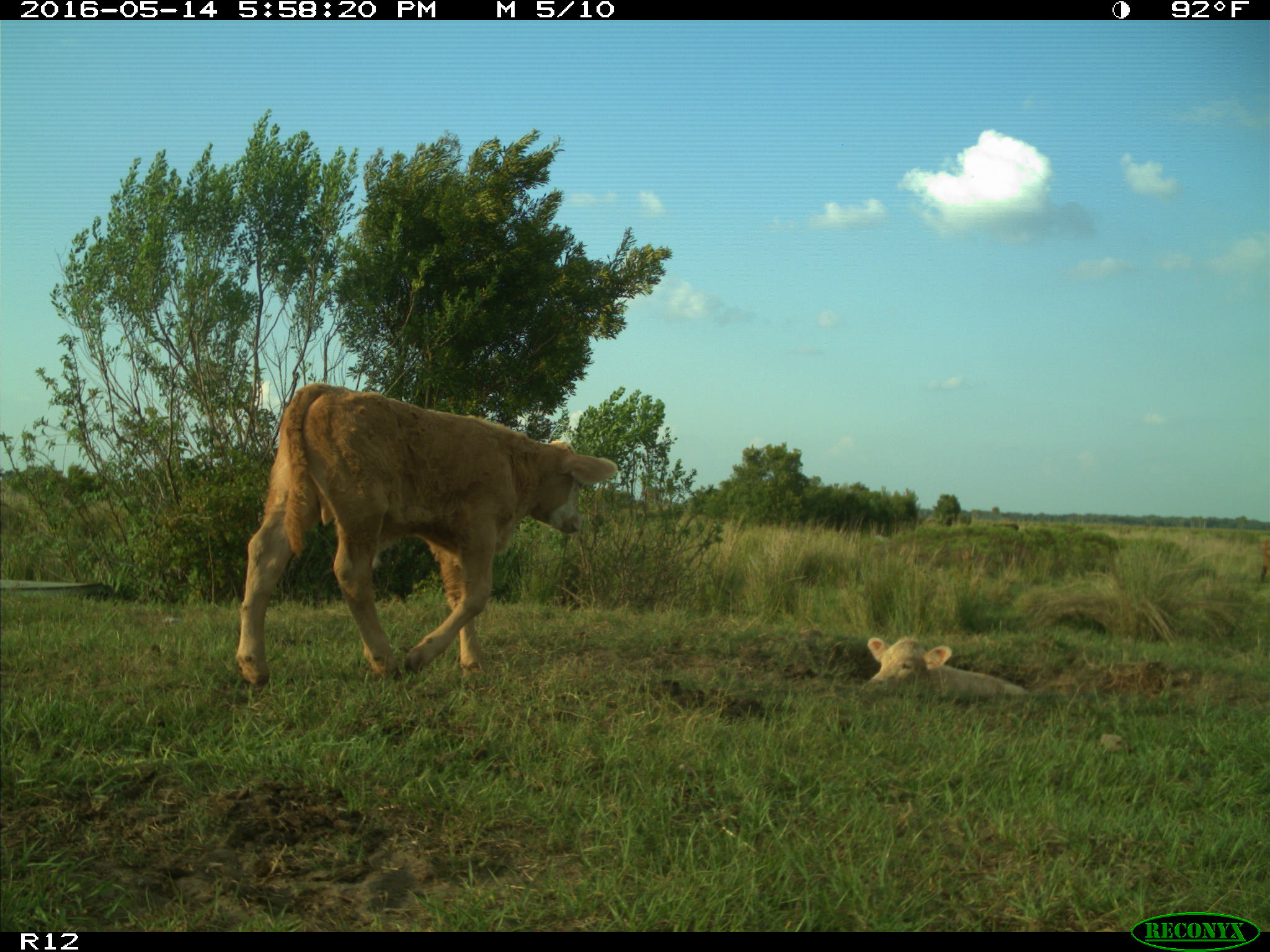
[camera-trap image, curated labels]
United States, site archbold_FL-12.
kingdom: Animalia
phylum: Chordata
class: Mammalia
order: Artiodactyla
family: Bovidae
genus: Bos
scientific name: Bos taurus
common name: domestic cow